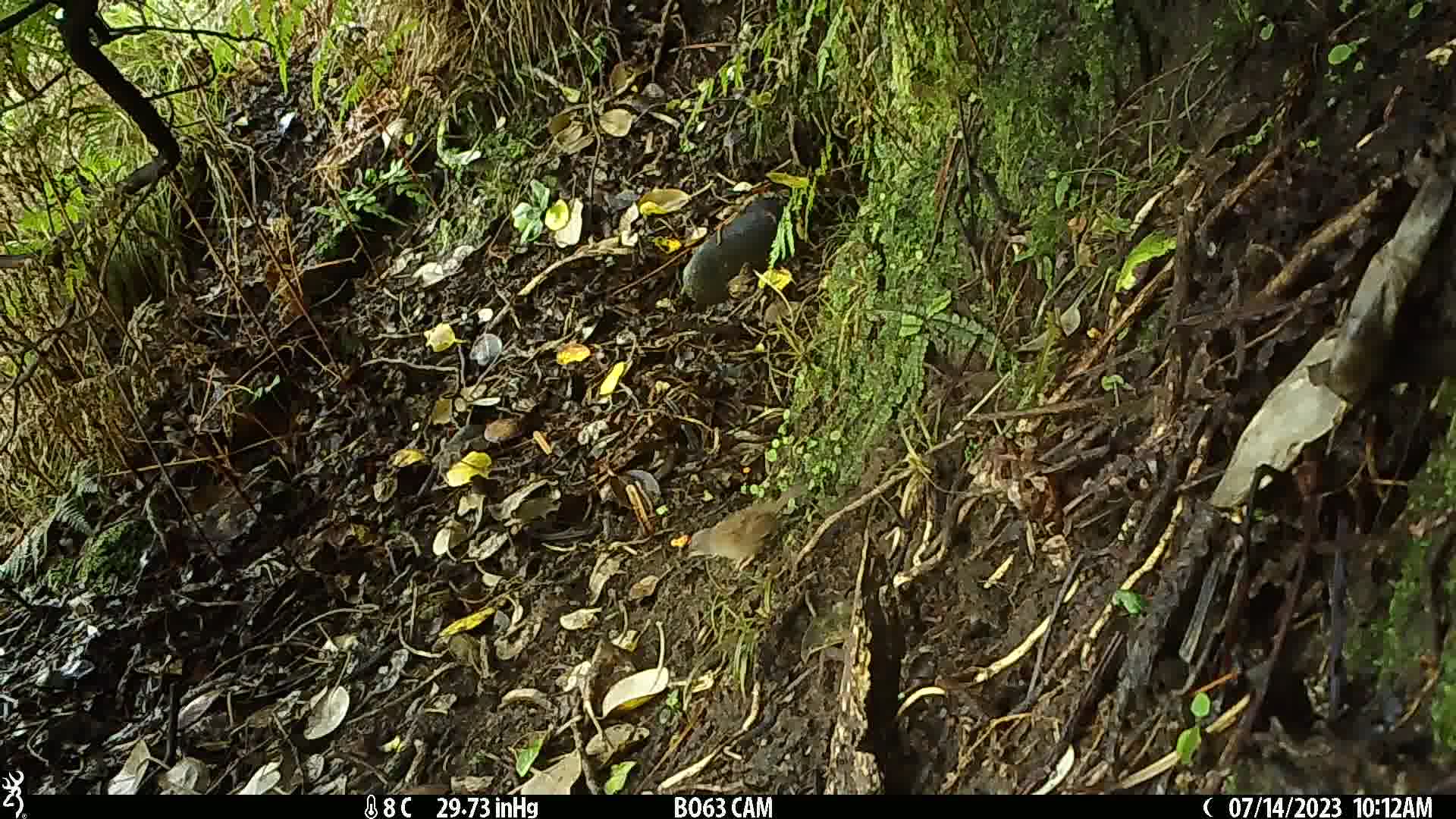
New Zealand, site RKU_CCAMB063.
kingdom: Animalia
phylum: Chordata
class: Aves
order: Passeriformes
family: Prunellidae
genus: Prunella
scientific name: Prunella modularis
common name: dunnock